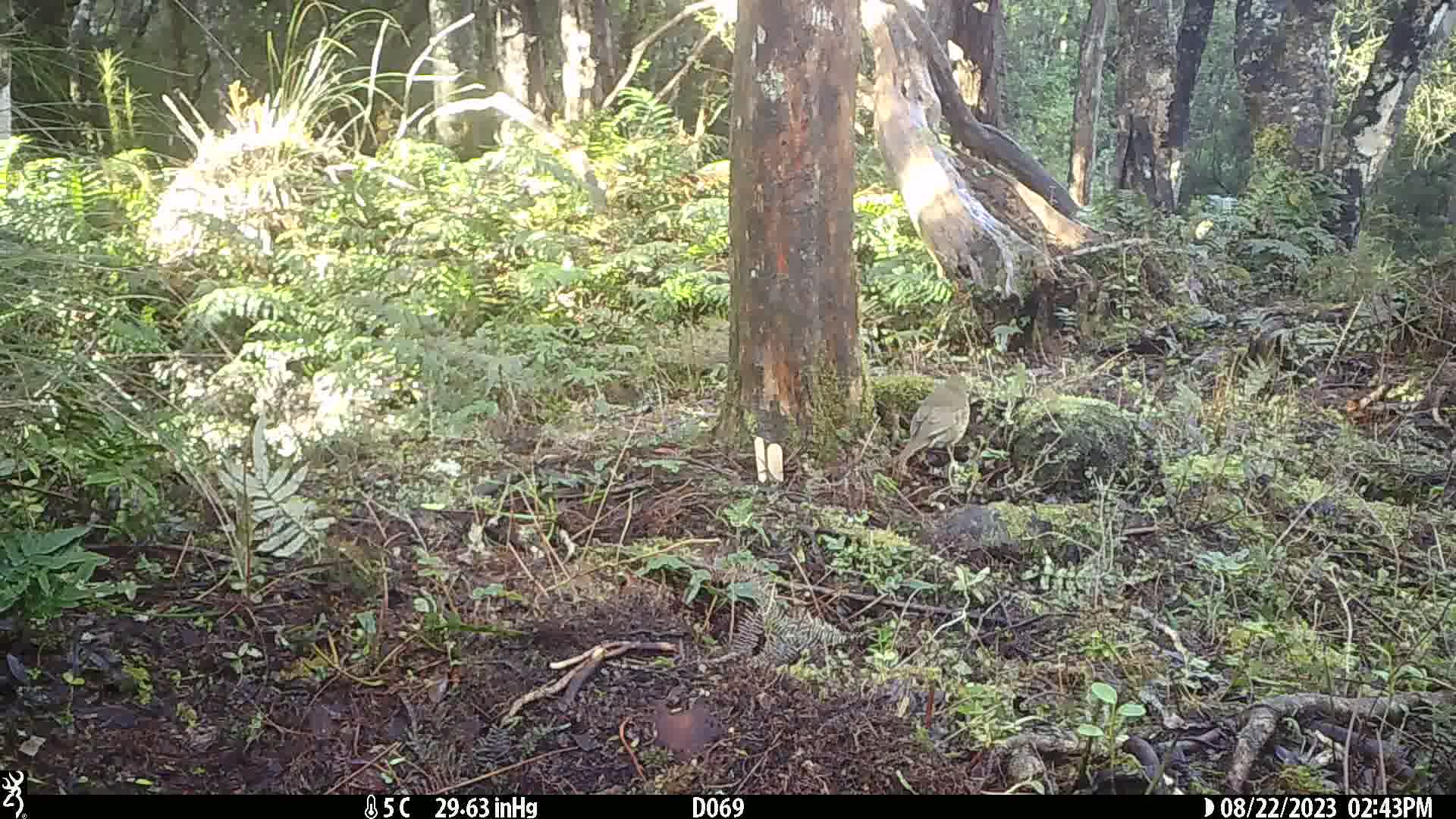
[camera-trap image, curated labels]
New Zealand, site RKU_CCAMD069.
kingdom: Animalia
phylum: Chordata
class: Aves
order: Passeriformes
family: Turdidae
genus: Turdus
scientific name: Turdus philomelos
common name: song thrush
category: thrush